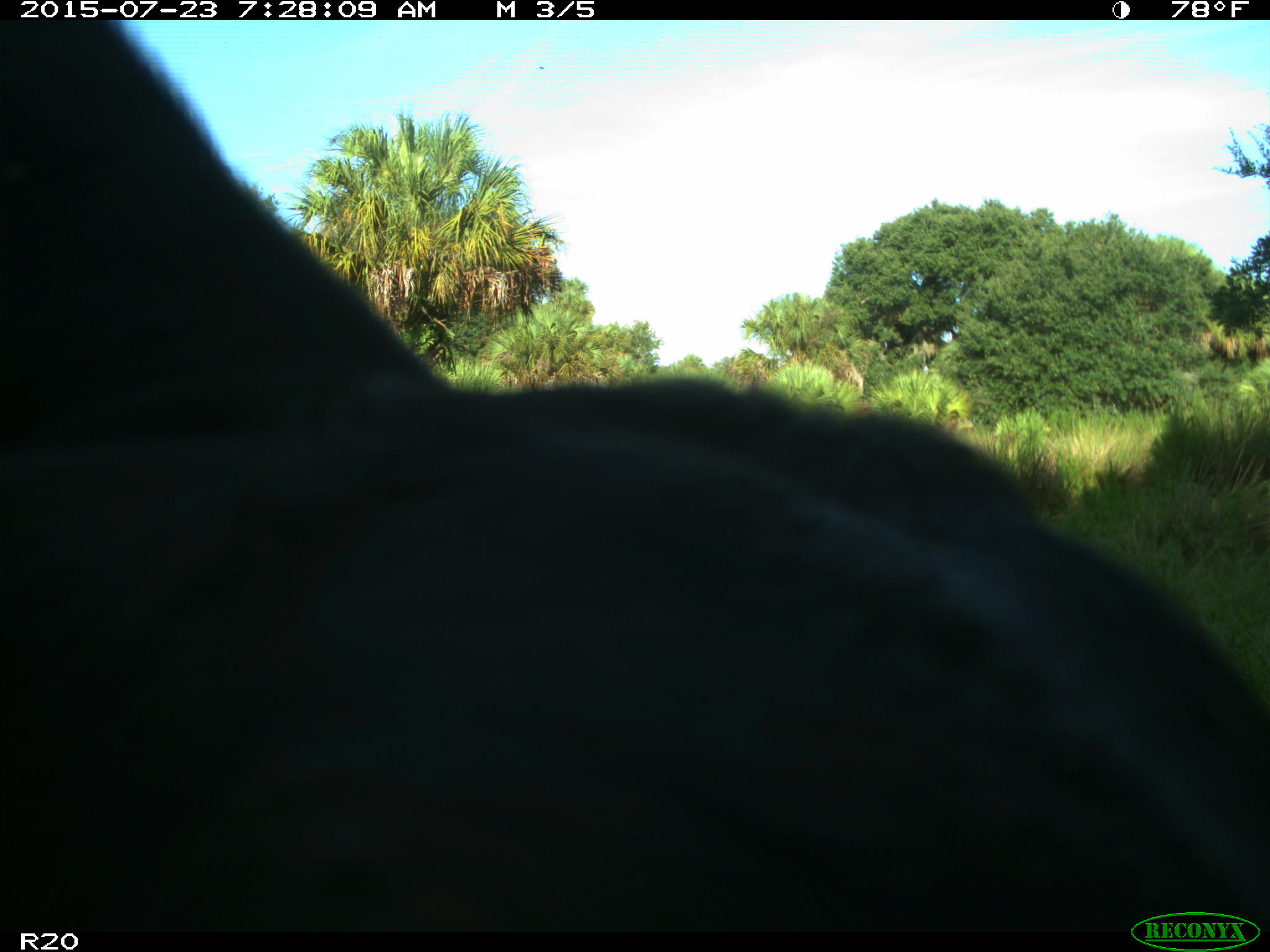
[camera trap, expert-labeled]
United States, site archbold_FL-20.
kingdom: Animalia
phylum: Chordata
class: Mammalia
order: Artiodactyla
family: Bovidae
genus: Bos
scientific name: Bos taurus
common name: domestic cow